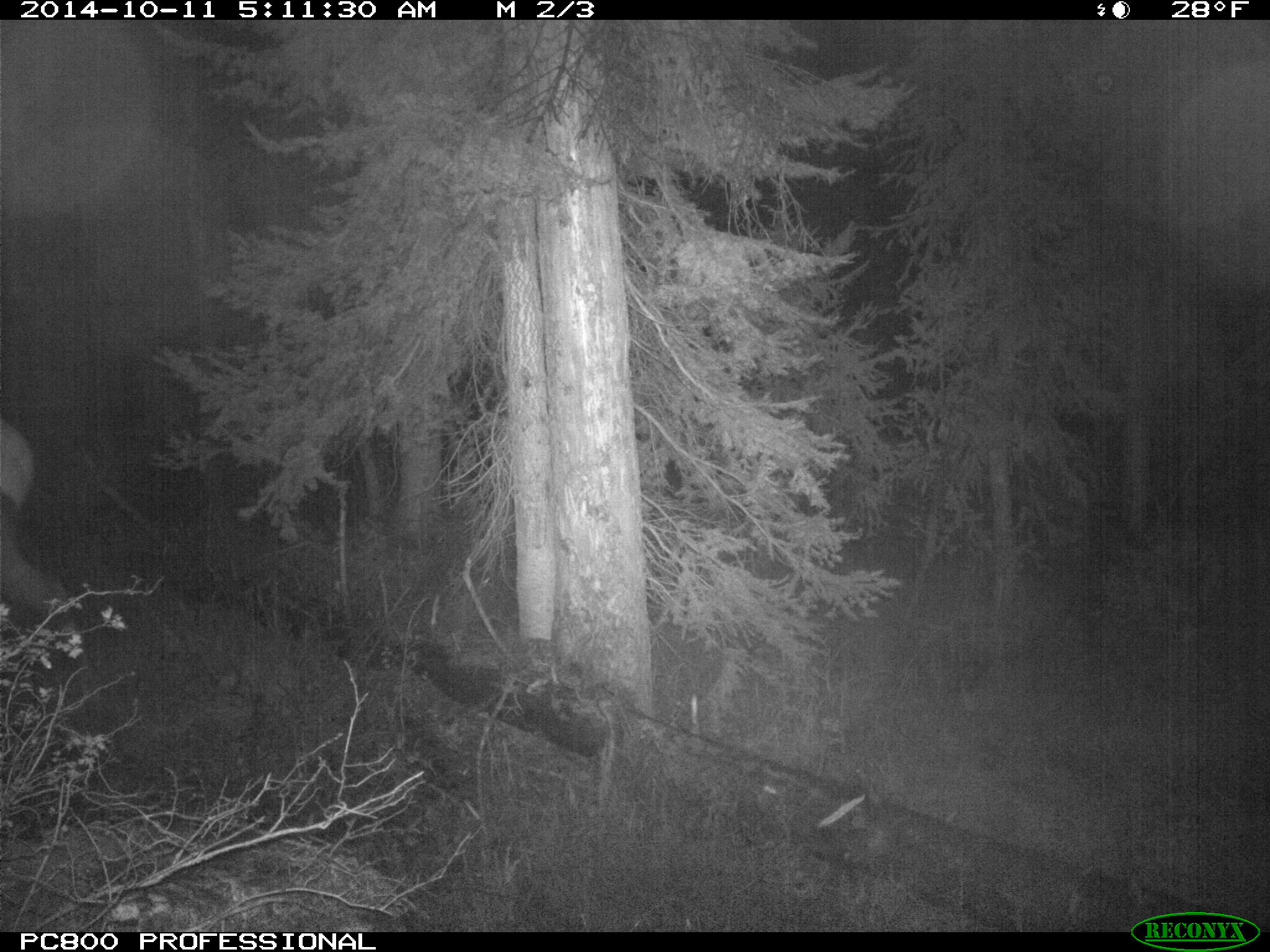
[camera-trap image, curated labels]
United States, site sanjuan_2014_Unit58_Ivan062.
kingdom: Animalia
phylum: Chordata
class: Mammalia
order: Artiodactyla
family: Cervidae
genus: Cervus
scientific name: Cervus elaphus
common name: red deer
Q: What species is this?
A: Cervus elaphus (red deer).